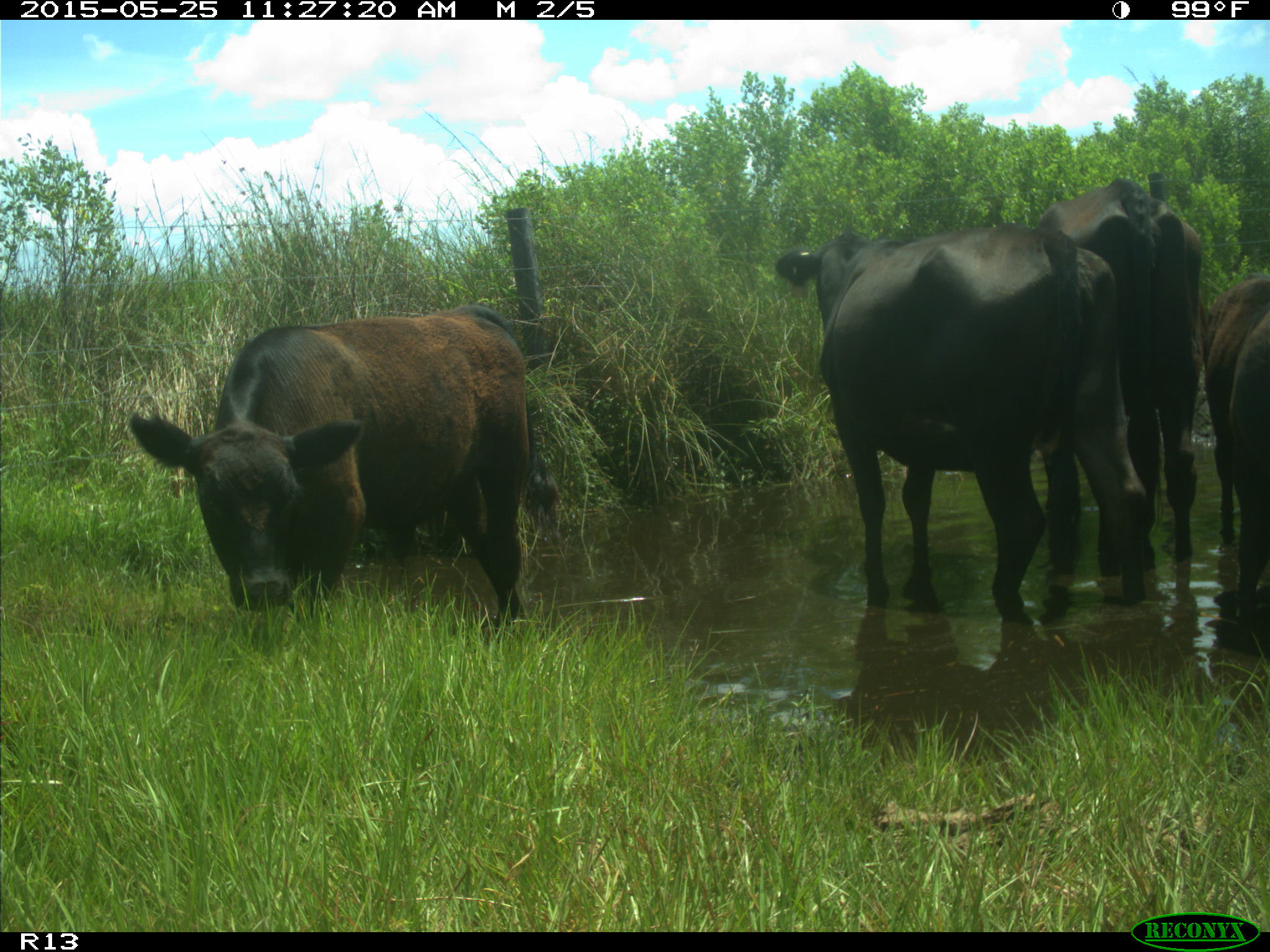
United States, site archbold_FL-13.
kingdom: Animalia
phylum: Chordata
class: Mammalia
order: Artiodactyla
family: Bovidae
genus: Bos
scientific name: Bos taurus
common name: domestic cow